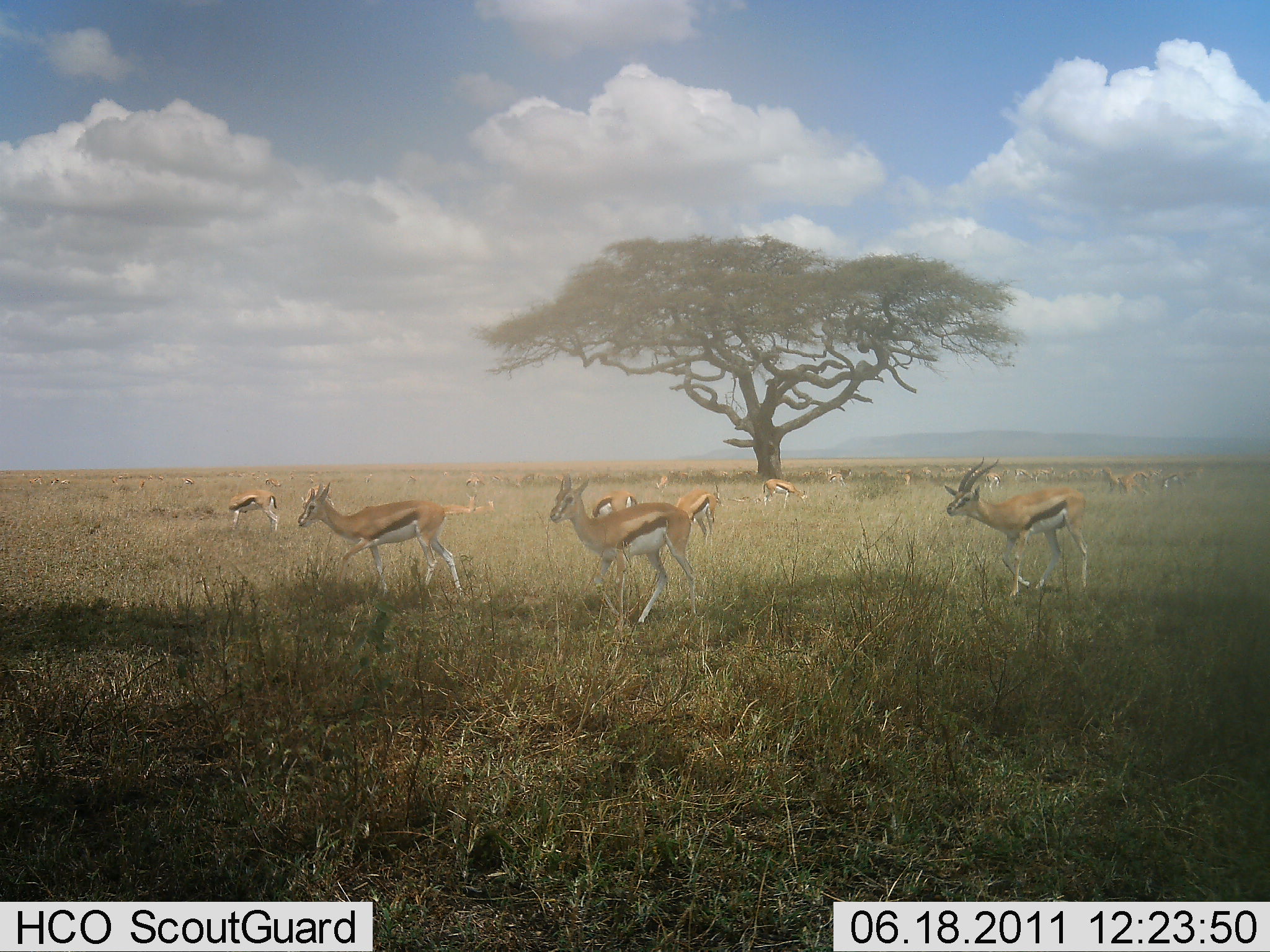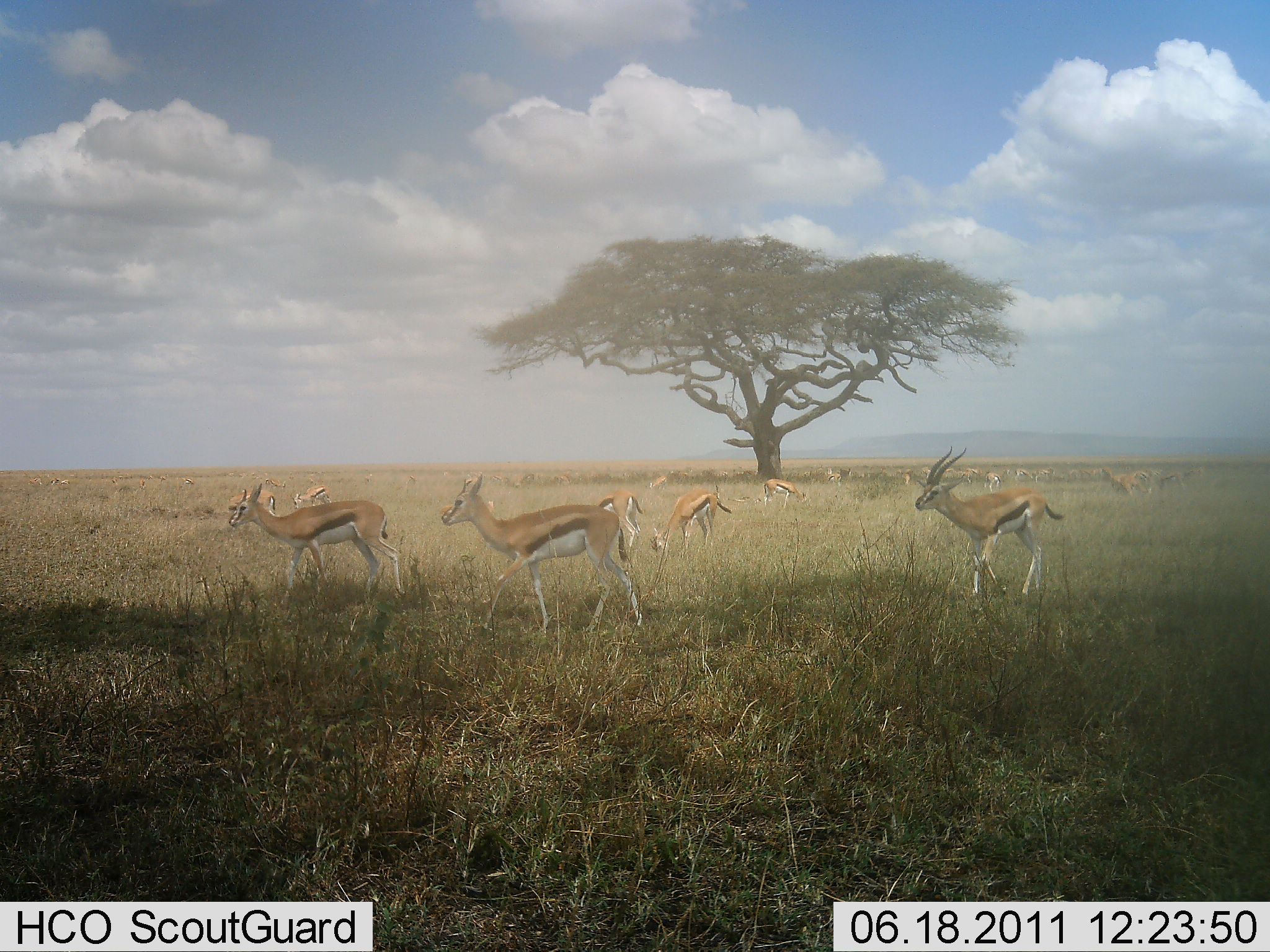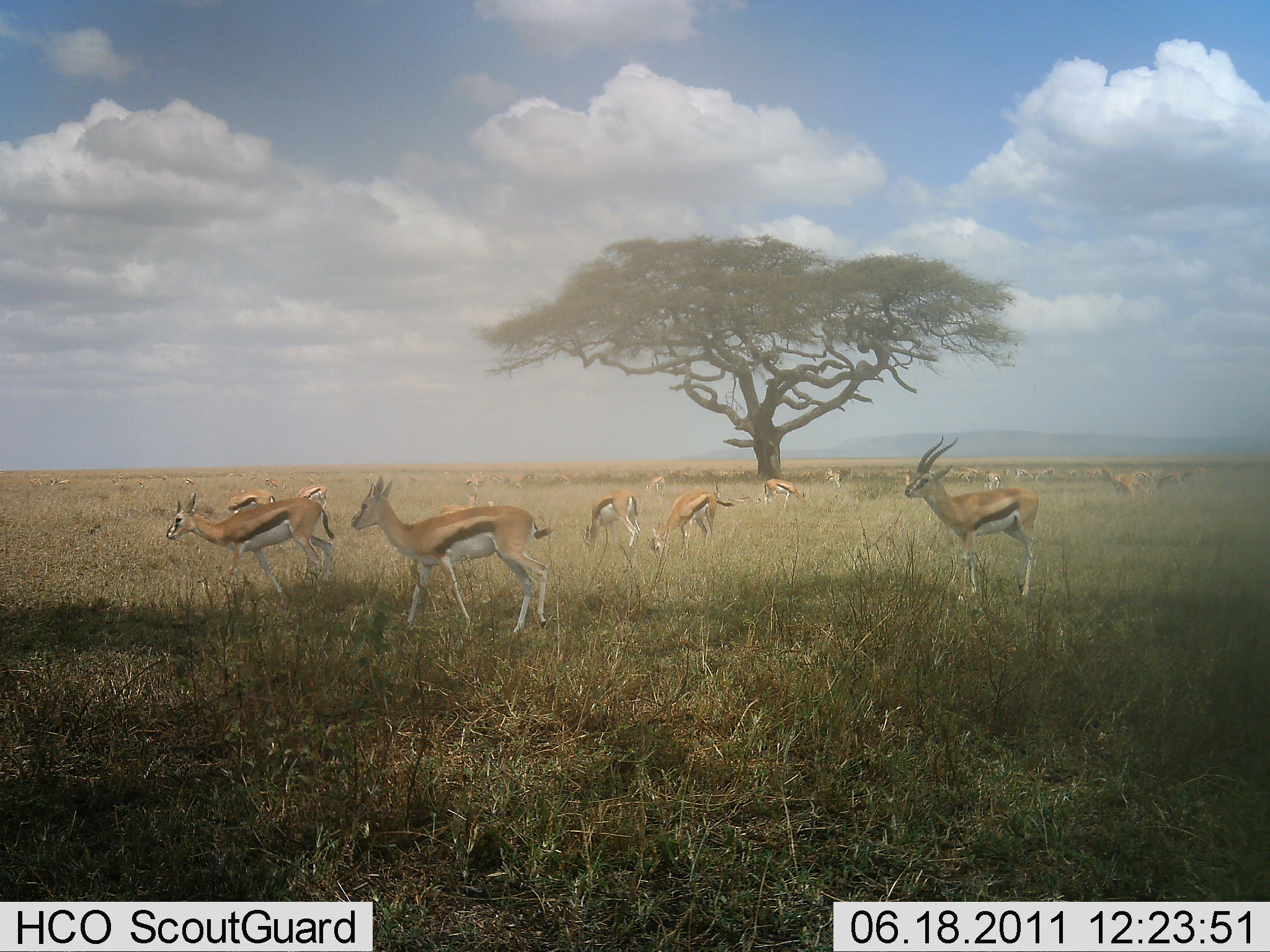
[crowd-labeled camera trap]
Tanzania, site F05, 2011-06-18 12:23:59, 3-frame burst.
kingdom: Animalia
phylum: Chordata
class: Mammalia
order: Artiodactyla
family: Bovidae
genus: Eudorcas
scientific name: Eudorcas thomsonii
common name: thomson's gazelle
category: gazellethomsons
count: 11-50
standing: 64%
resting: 18%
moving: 91%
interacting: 0%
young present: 0%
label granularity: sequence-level